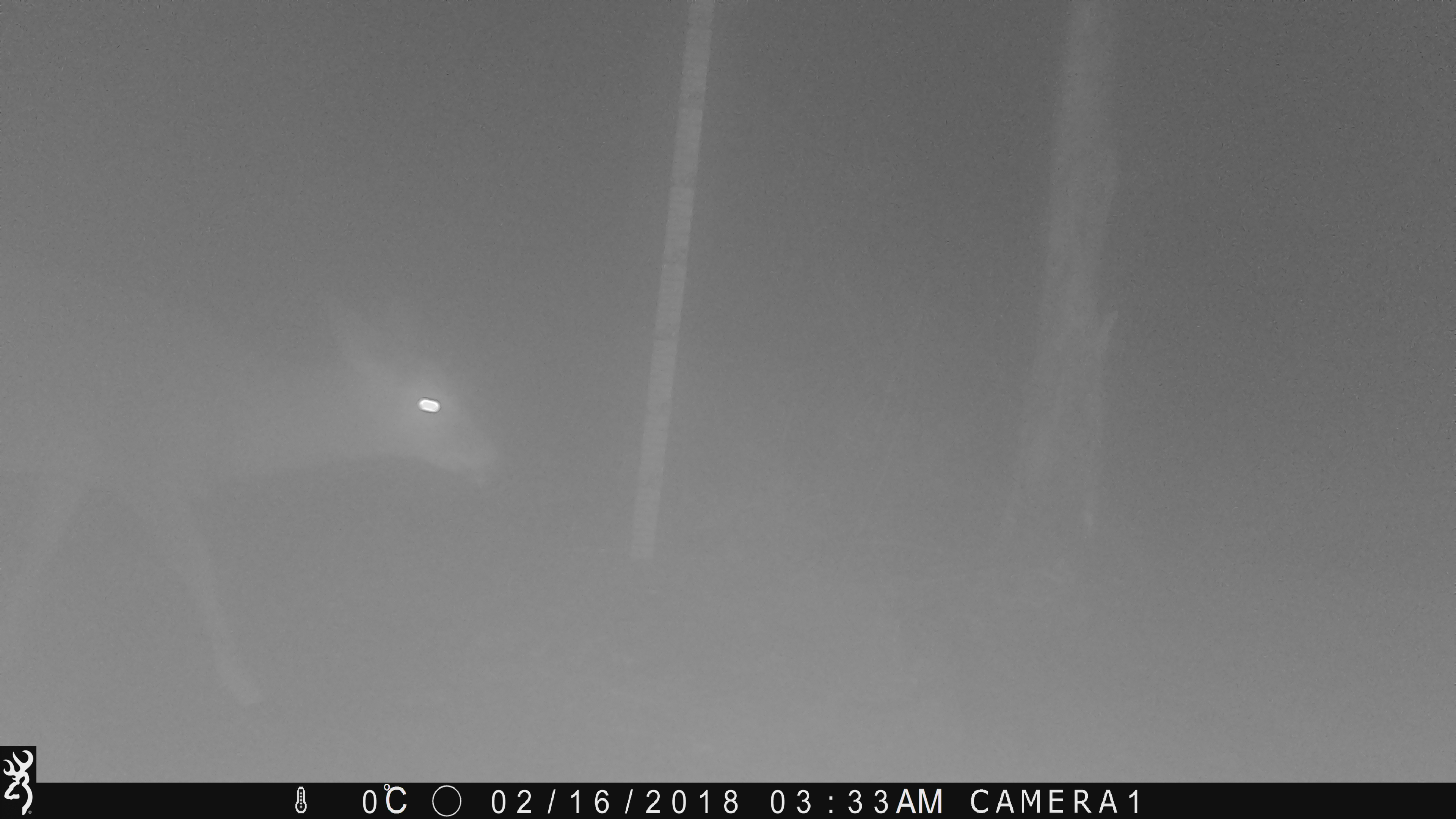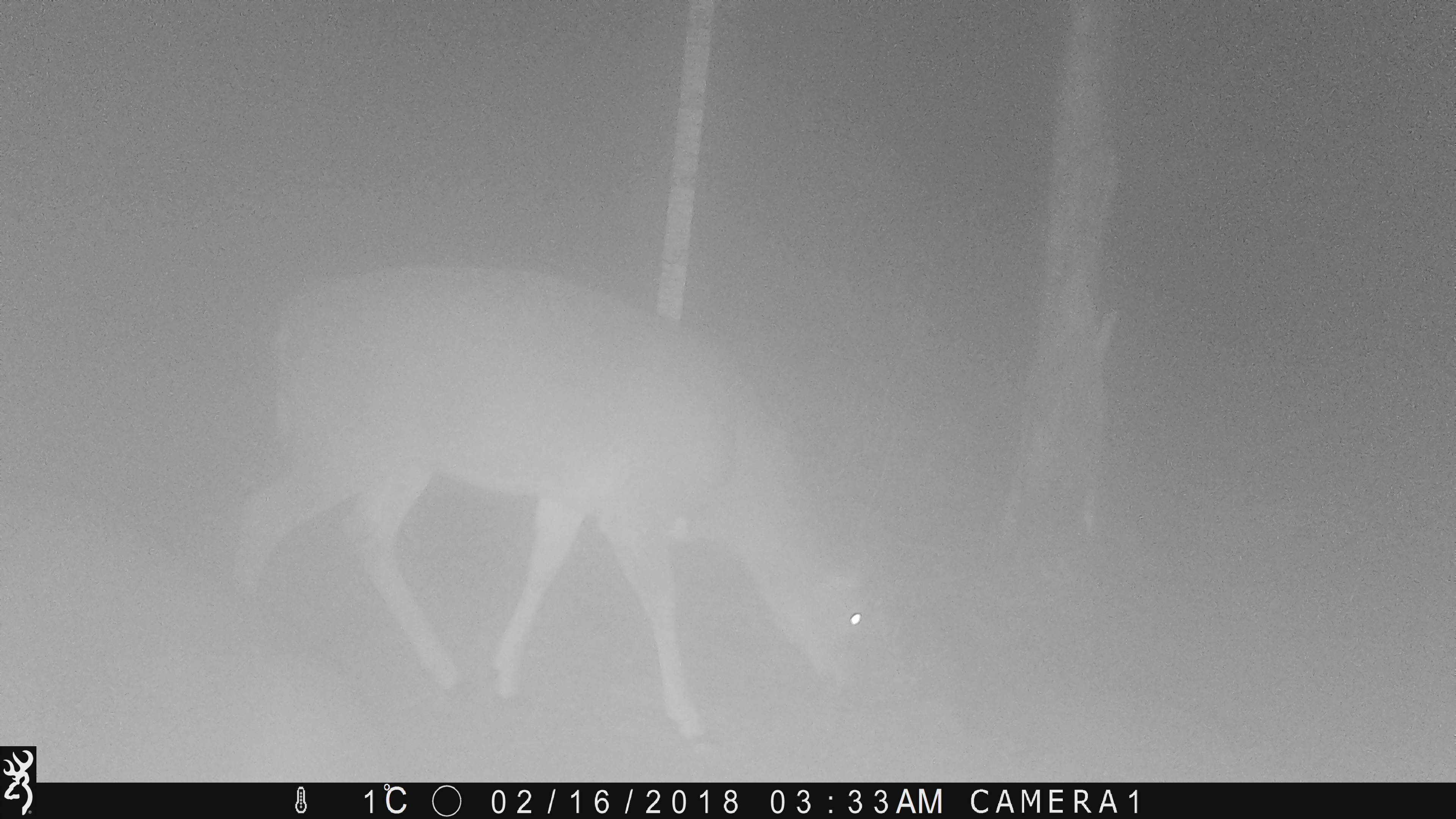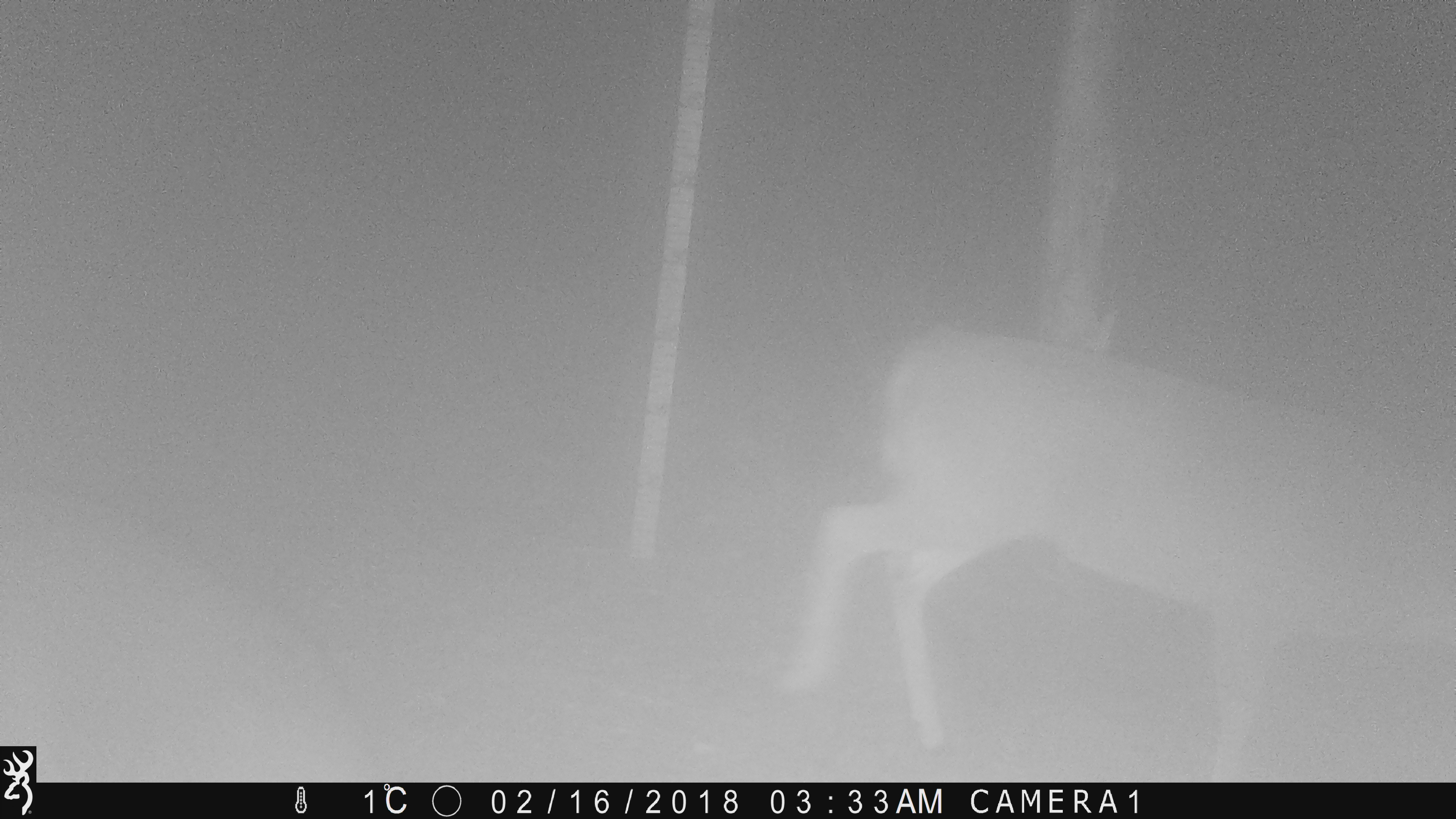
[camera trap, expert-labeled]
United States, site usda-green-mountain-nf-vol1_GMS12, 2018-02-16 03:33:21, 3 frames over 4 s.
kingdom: Animalia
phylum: Chordata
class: Mammalia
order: Artiodactyla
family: Cervidae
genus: Odocoileus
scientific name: Odocoileus virginianus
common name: white-tailed deer